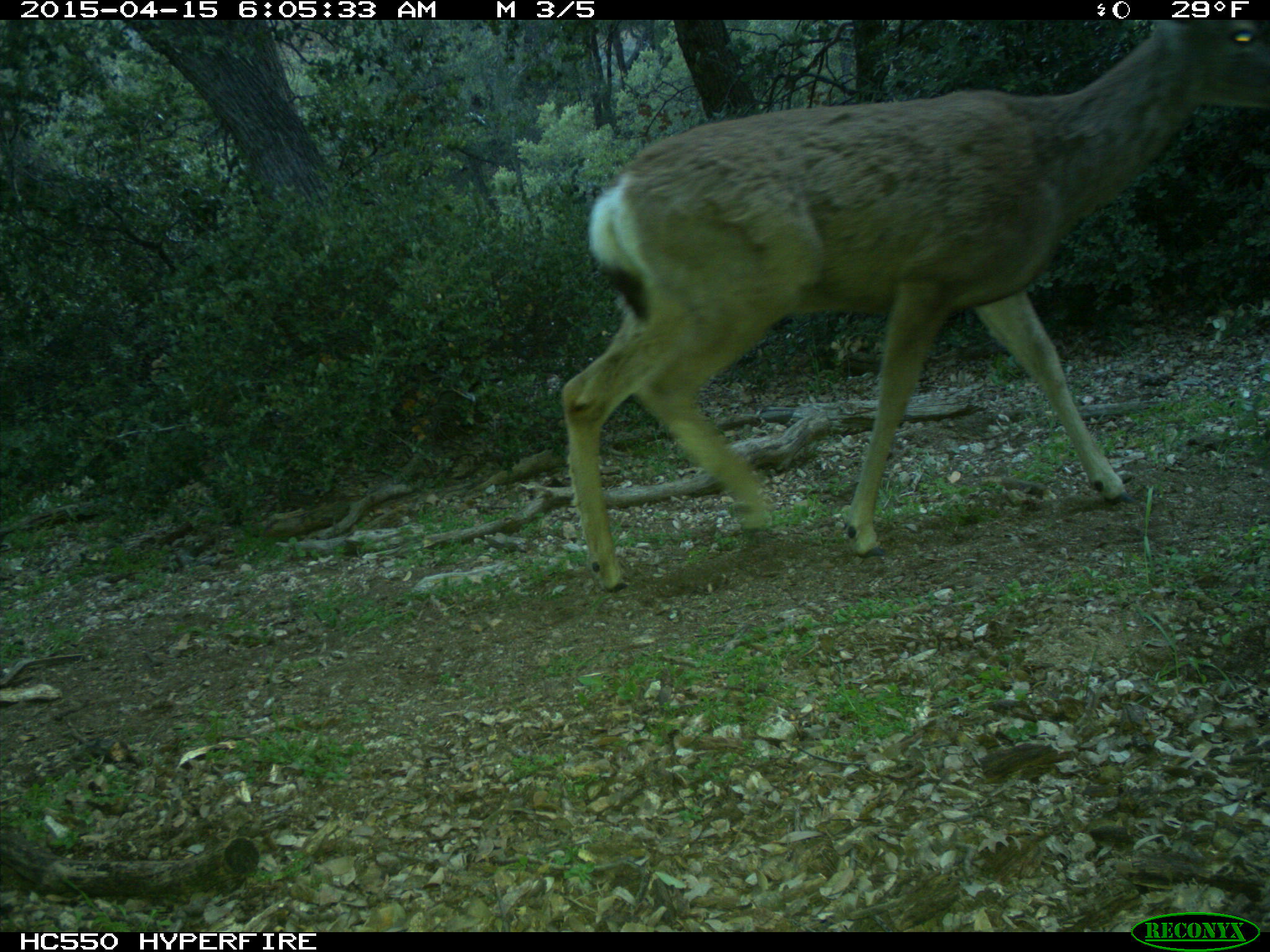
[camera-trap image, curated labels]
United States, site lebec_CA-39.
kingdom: Animalia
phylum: Chordata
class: Mammalia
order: Artiodactyla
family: Cervidae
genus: Odocoileus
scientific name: Odocoileus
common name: deer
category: unidentified deer